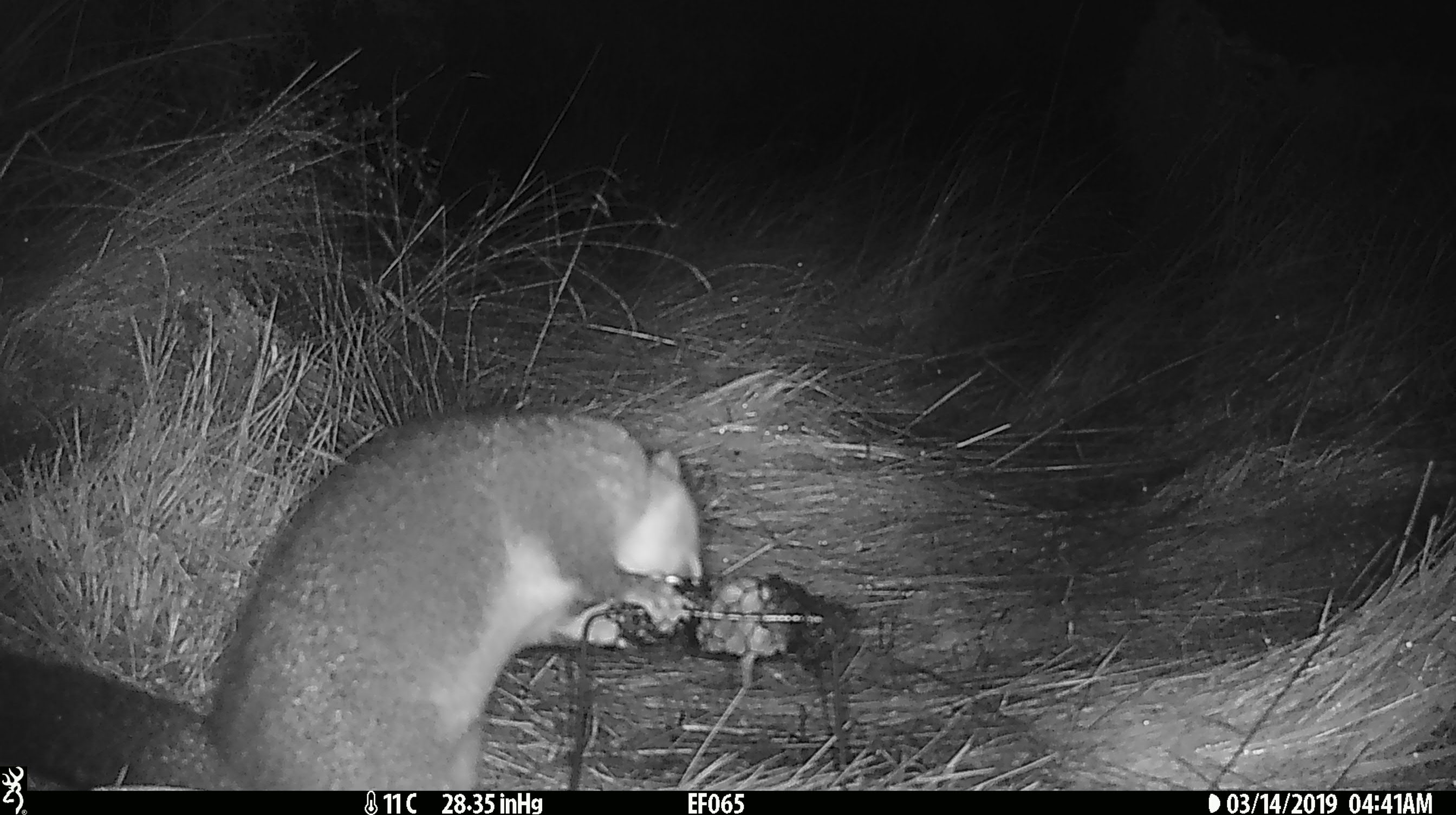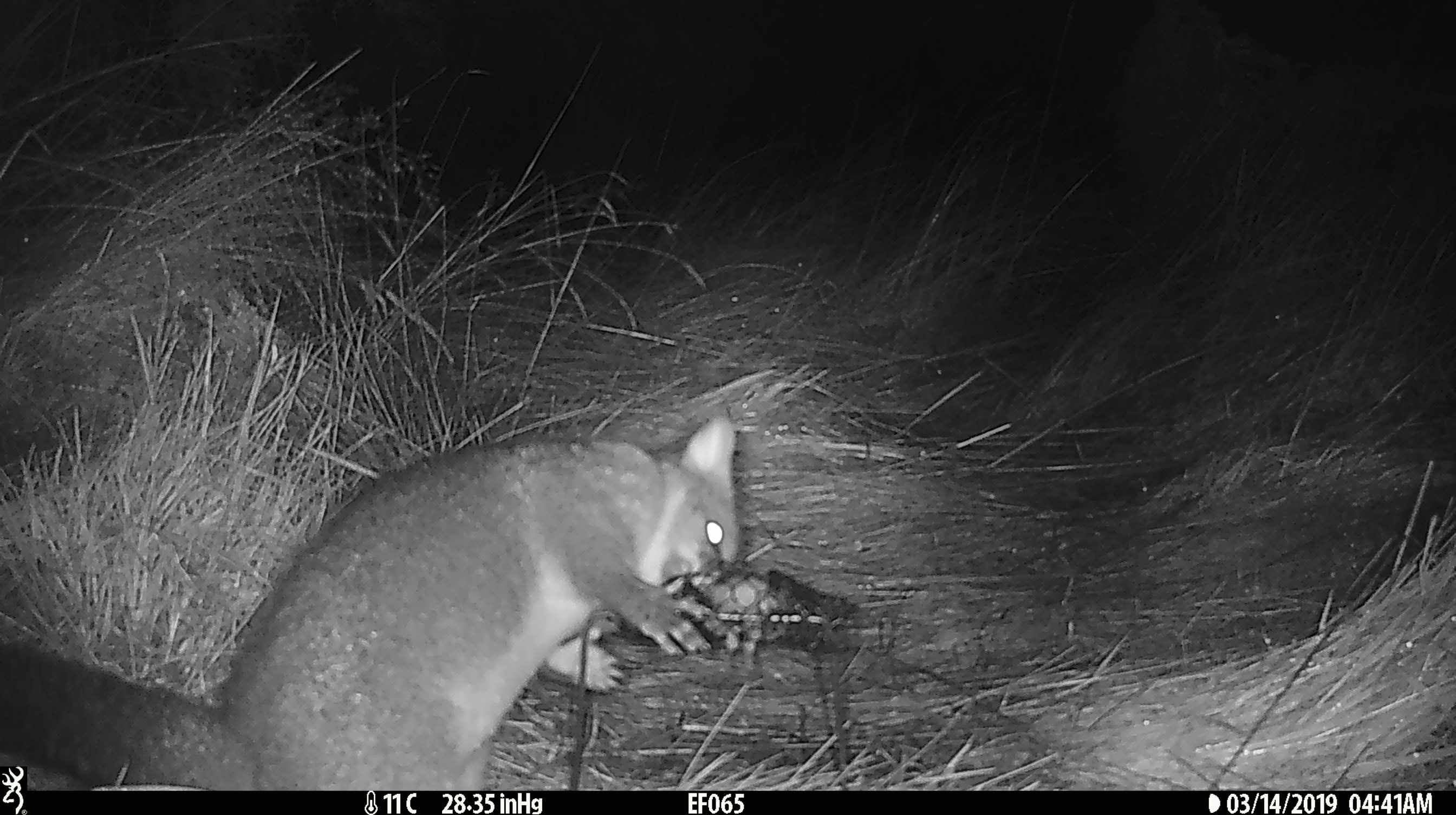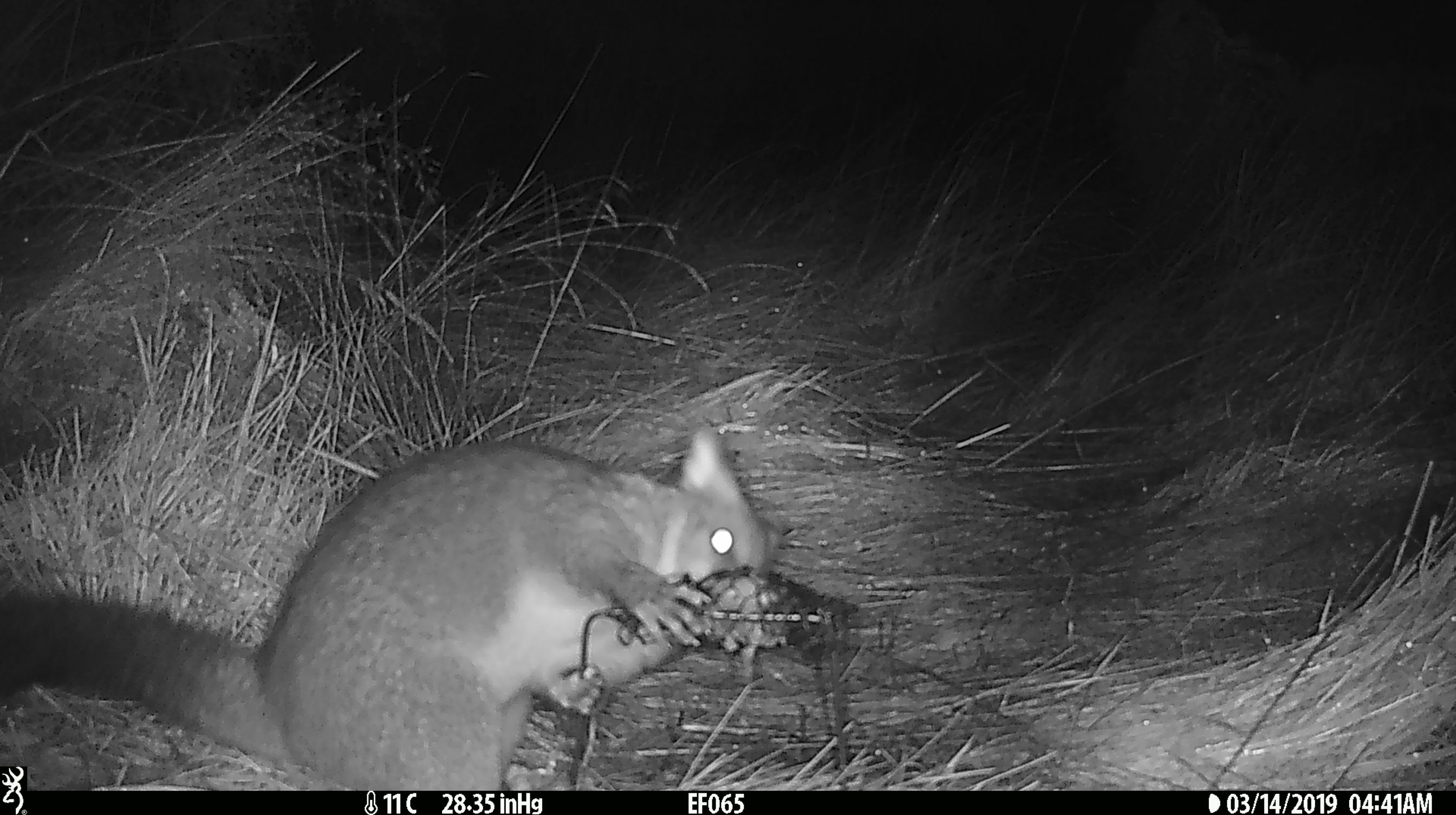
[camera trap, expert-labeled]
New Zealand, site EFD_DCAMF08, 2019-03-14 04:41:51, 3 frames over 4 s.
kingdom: Animalia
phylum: Chordata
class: Mammalia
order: Diprotodontia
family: Phalangeridae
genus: Trichosurus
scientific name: Trichosurus vulpecula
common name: common brushtail possum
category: possum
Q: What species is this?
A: Possum (common brushtail possum) (Trichosurus vulpecula).